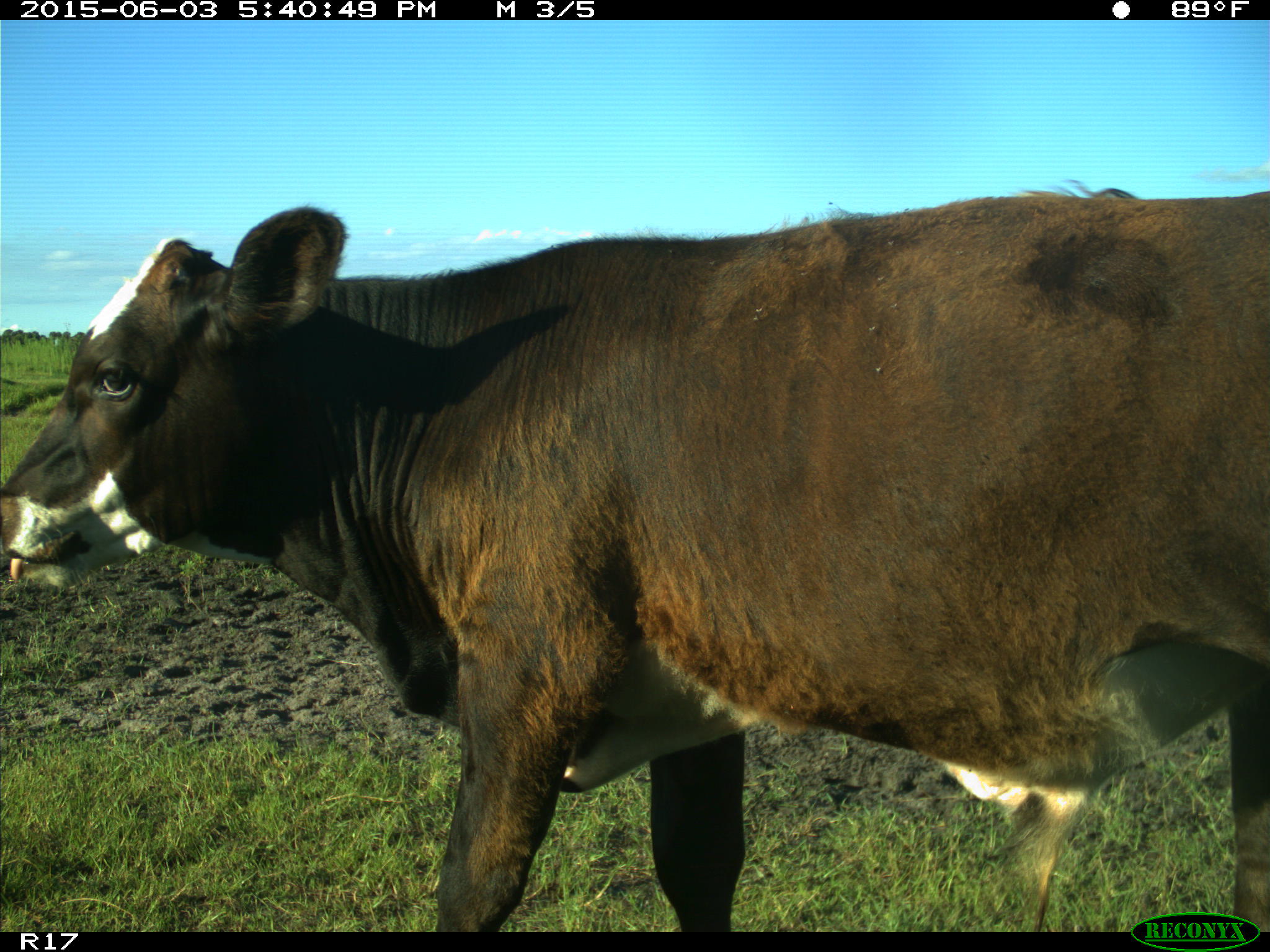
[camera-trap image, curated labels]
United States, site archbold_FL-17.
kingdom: Animalia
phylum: Chordata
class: Mammalia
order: Artiodactyla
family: Bovidae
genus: Bos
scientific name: Bos taurus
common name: domestic cow